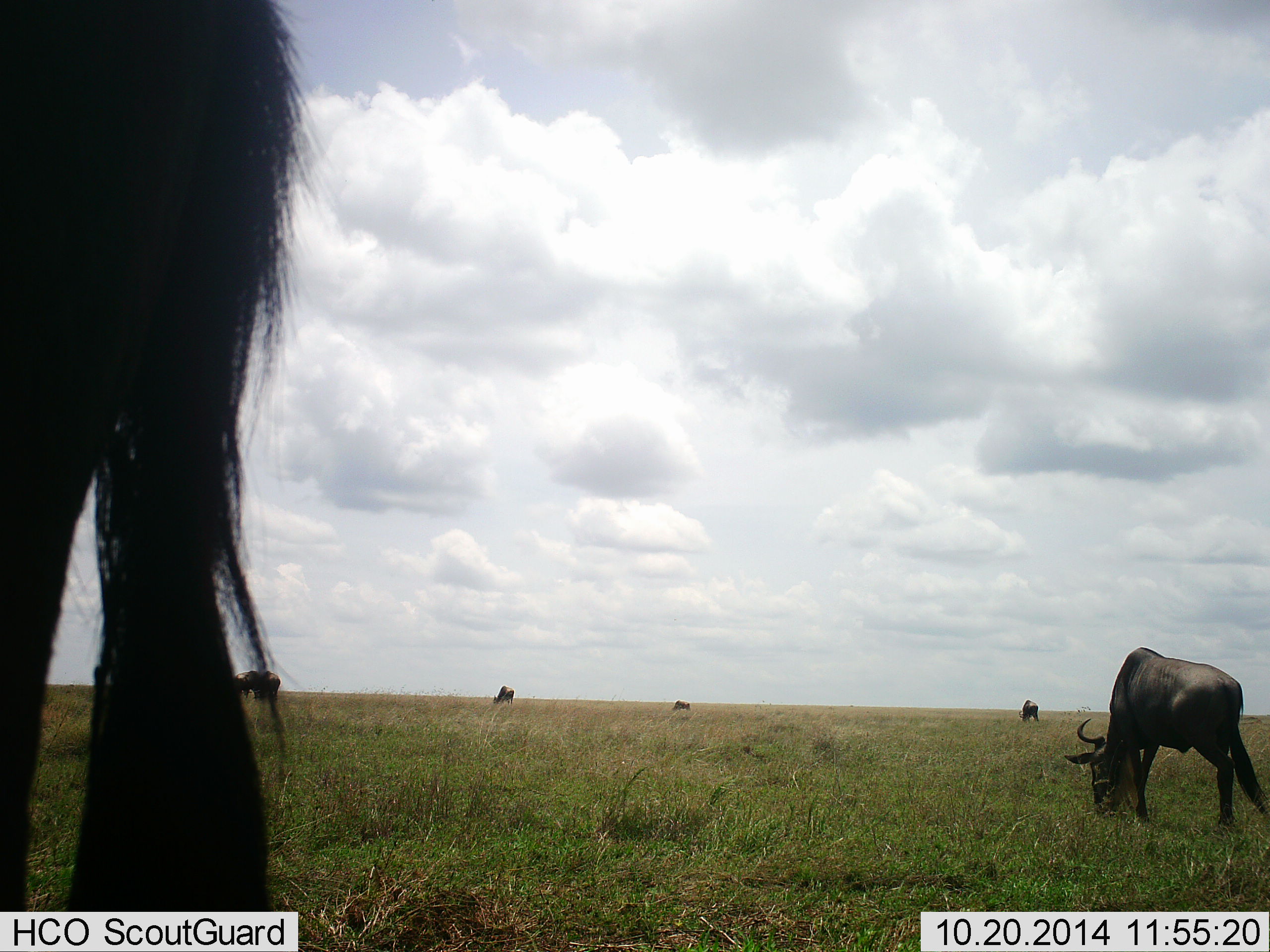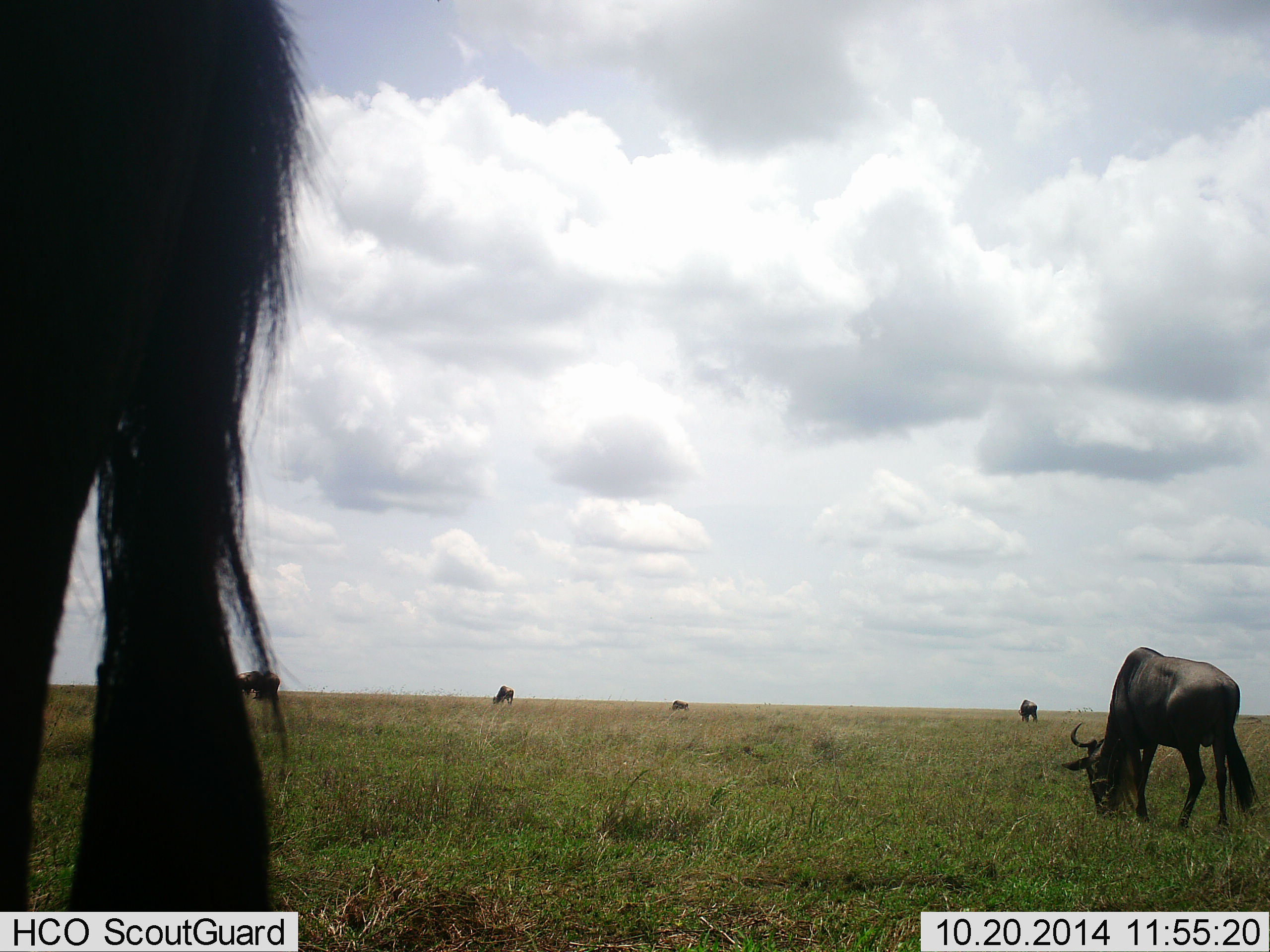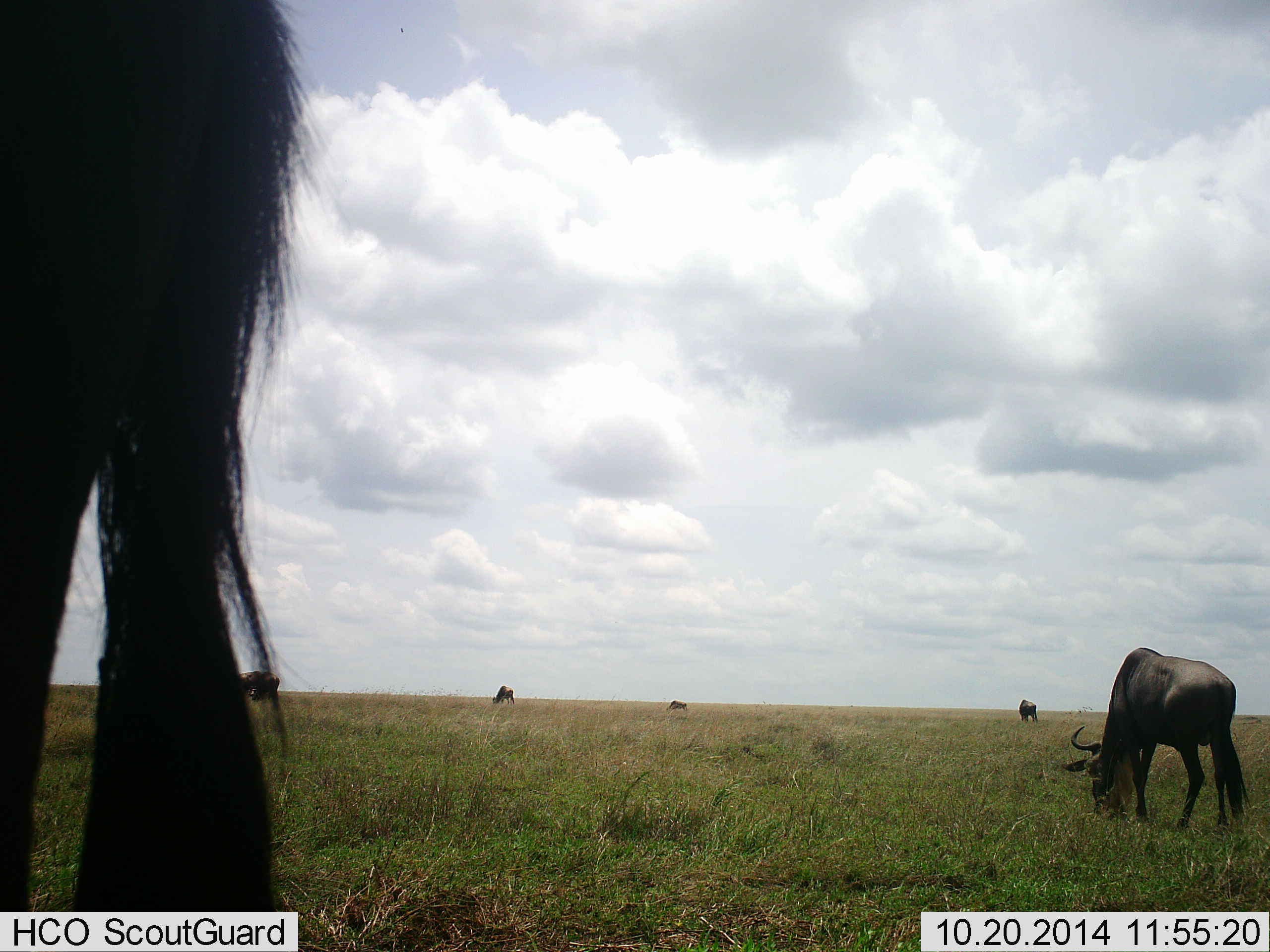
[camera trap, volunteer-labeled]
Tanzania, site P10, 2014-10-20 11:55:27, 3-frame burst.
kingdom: Animalia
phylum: Chordata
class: Mammalia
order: Artiodactyla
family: Bovidae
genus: Connochaetes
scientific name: Connochaetes taurinus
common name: blue wildebeest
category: wildebeest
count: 6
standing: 40%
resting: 10%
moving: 10%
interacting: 0%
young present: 0%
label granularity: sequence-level